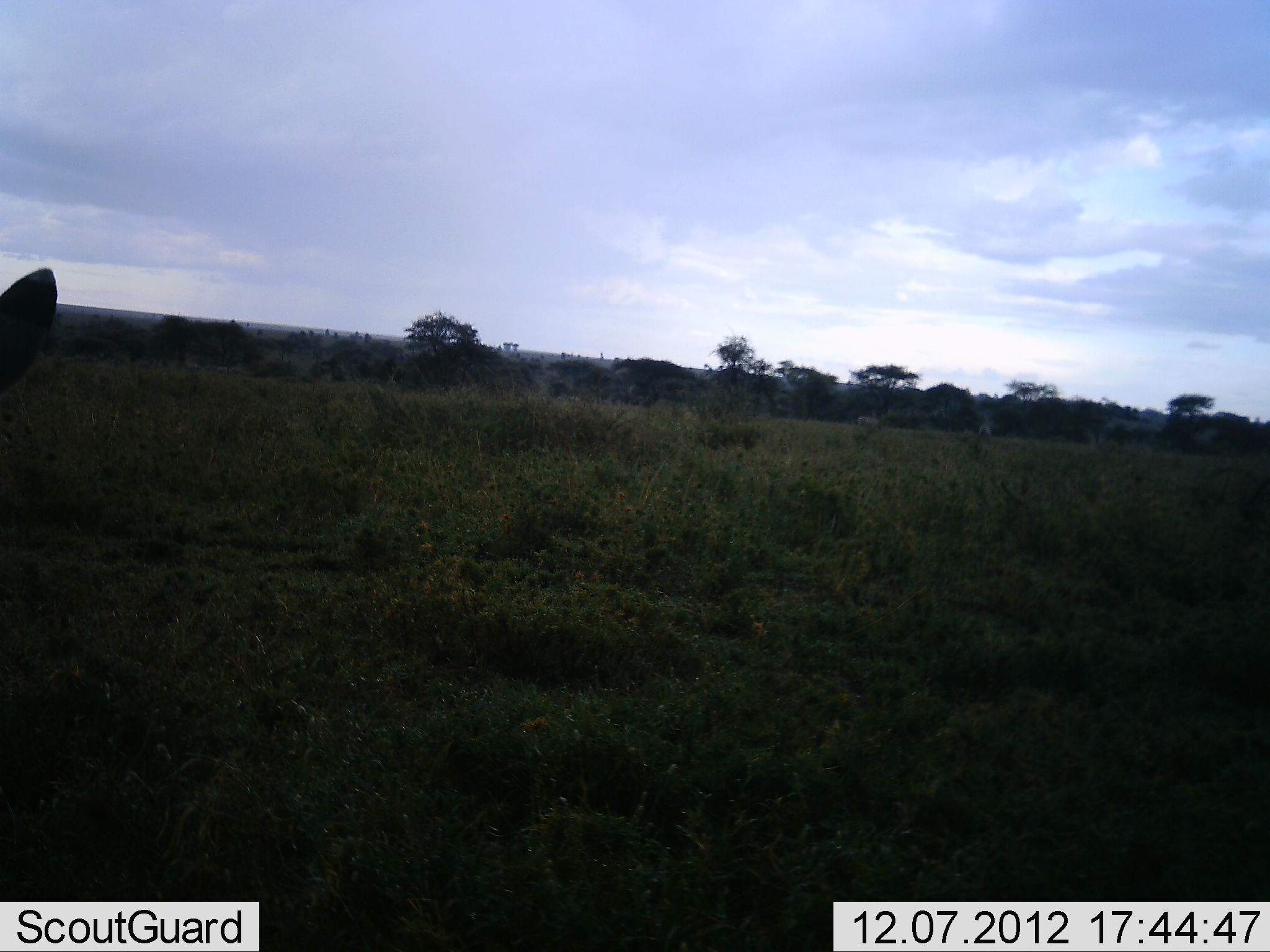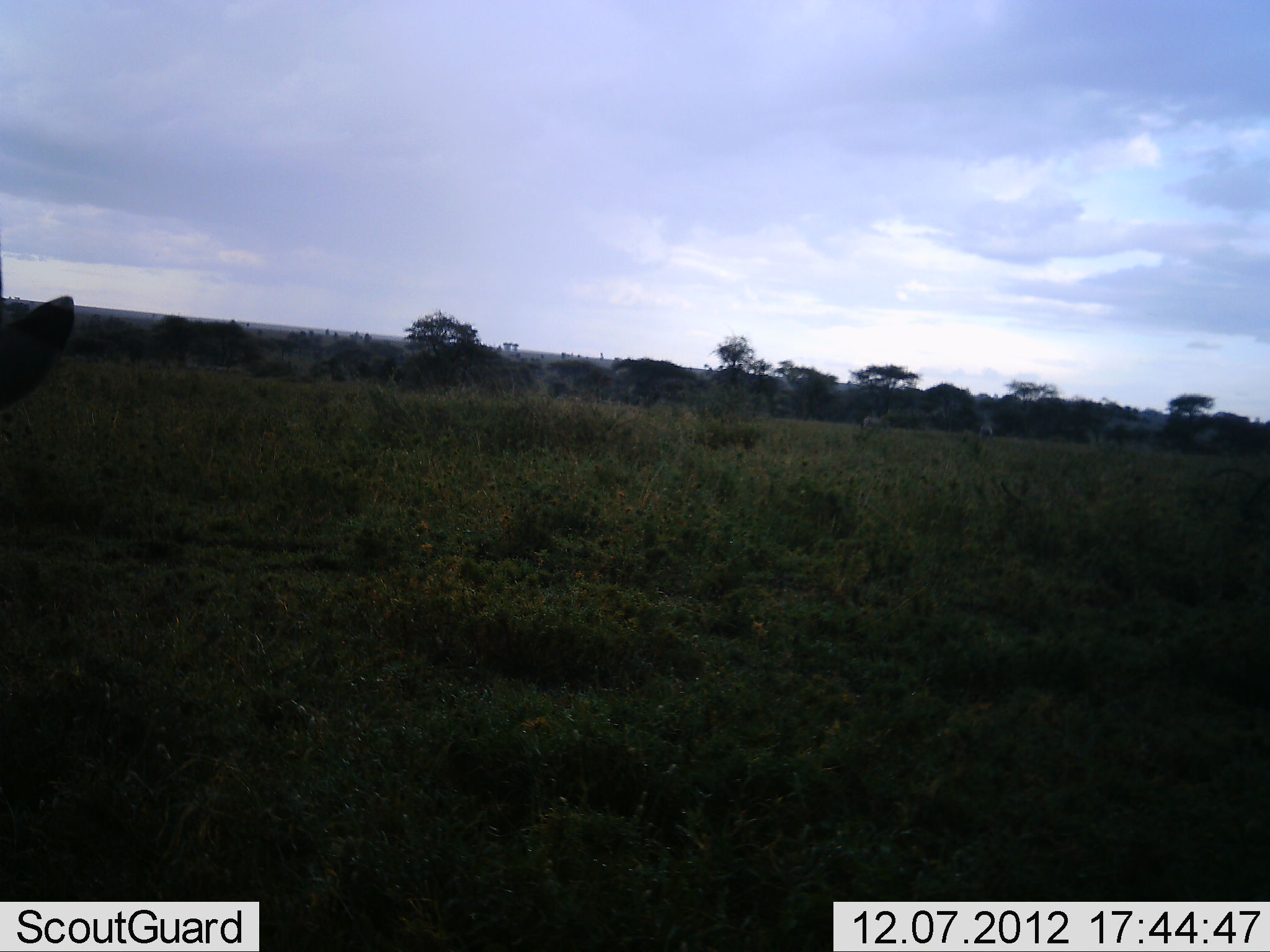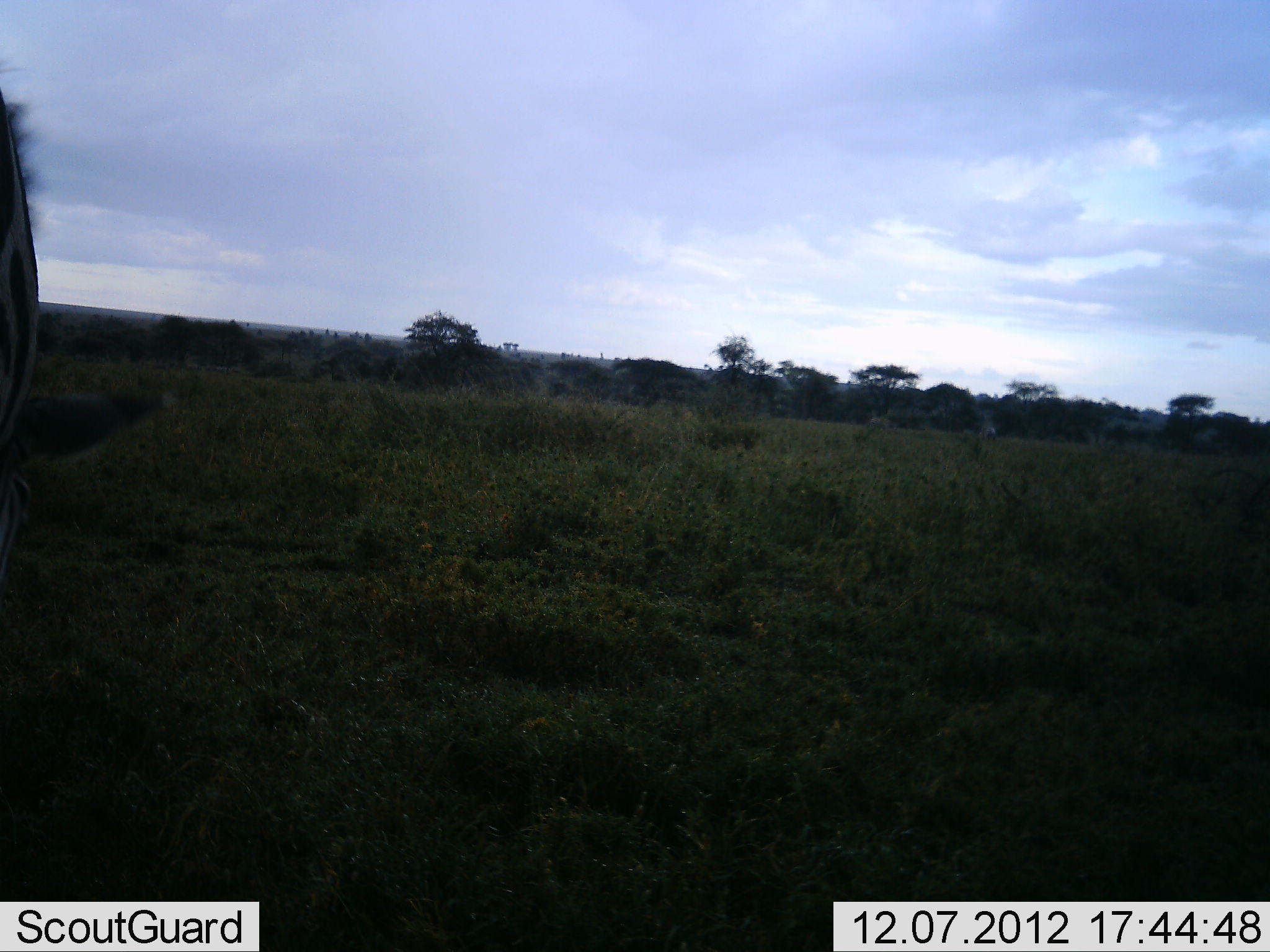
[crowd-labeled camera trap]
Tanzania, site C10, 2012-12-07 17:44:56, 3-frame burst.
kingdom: Animalia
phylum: Chordata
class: Mammalia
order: Perissodactyla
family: Equidae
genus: Equus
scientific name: Equus quagga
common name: plains zebra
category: zebra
Zebra (plains zebra) (Equus quagga), count 1. Behavior (volunteer vote fractions): standing 30%, resting 0%, moving 20%, interacting 10%. Young present (vote fraction): 0%. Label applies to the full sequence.